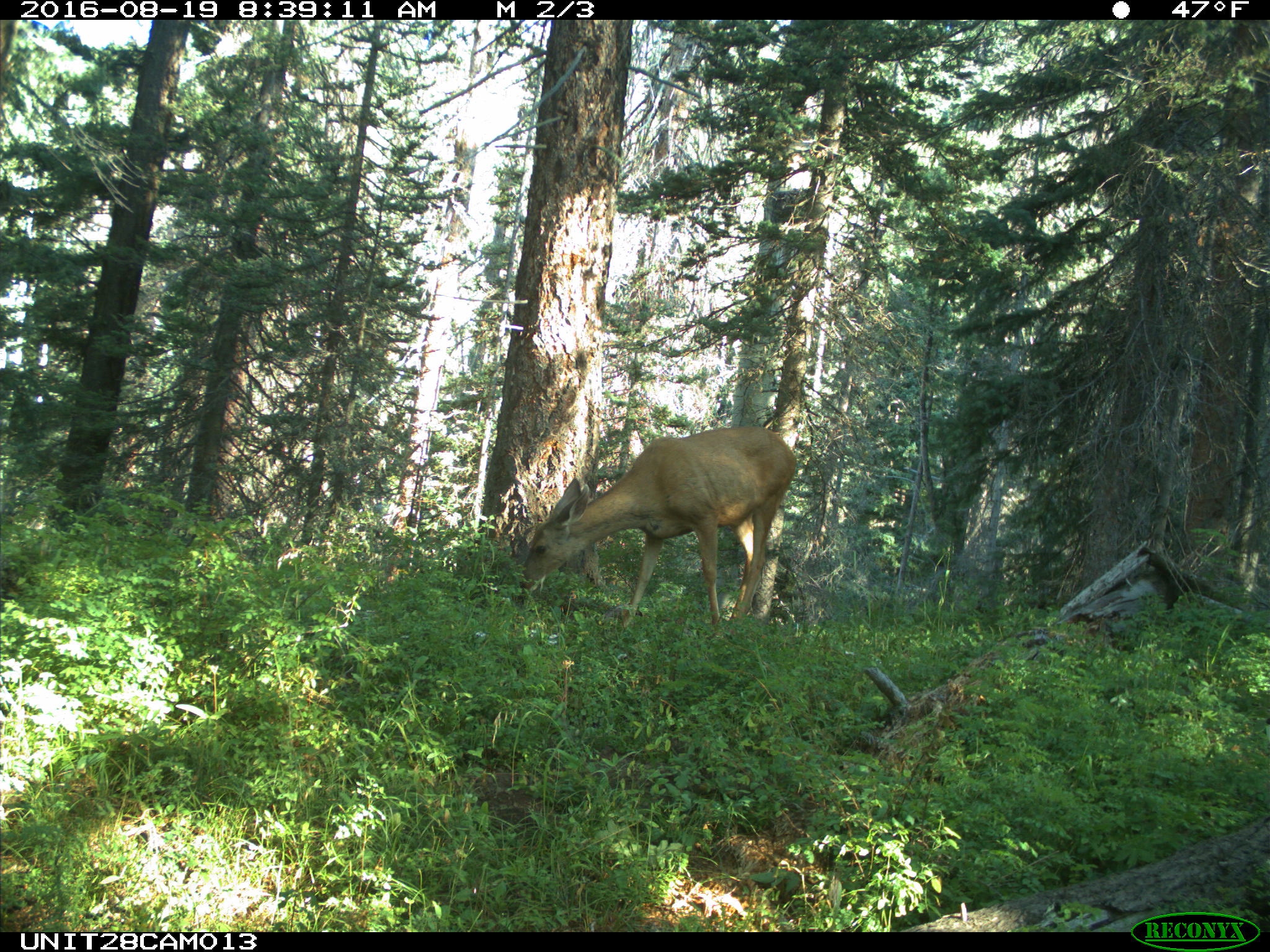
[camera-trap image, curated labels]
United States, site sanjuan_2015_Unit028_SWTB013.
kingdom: Animalia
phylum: Chordata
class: Mammalia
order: Artiodactyla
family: Cervidae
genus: Odocoileus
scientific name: Odocoileus hemionus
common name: mule deer